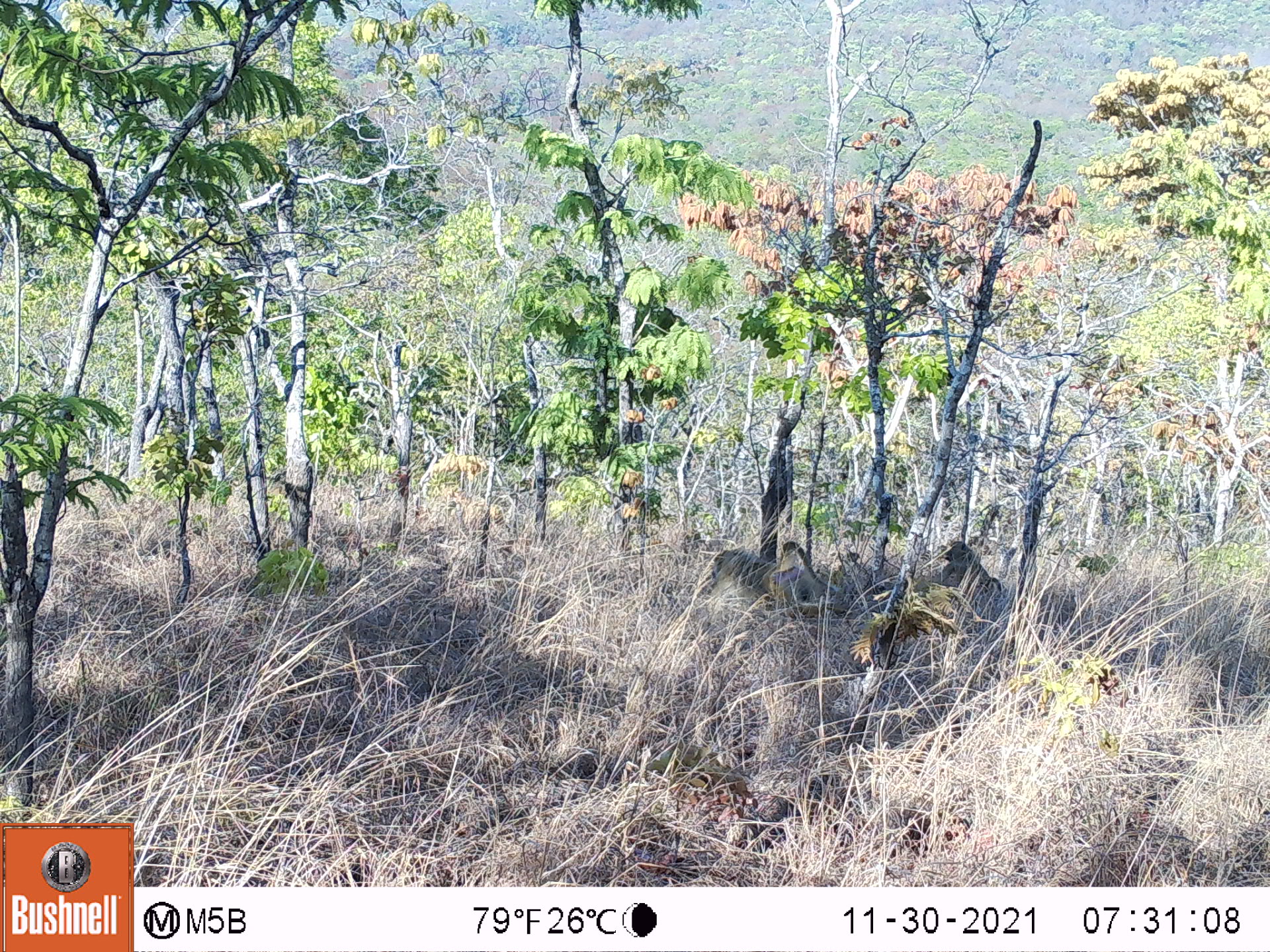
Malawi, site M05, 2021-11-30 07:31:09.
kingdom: Animalia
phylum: Chordata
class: Mammalia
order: Primates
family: Cercopithecidae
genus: Papio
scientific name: Papio cynocephalus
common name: yellow baboon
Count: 2.